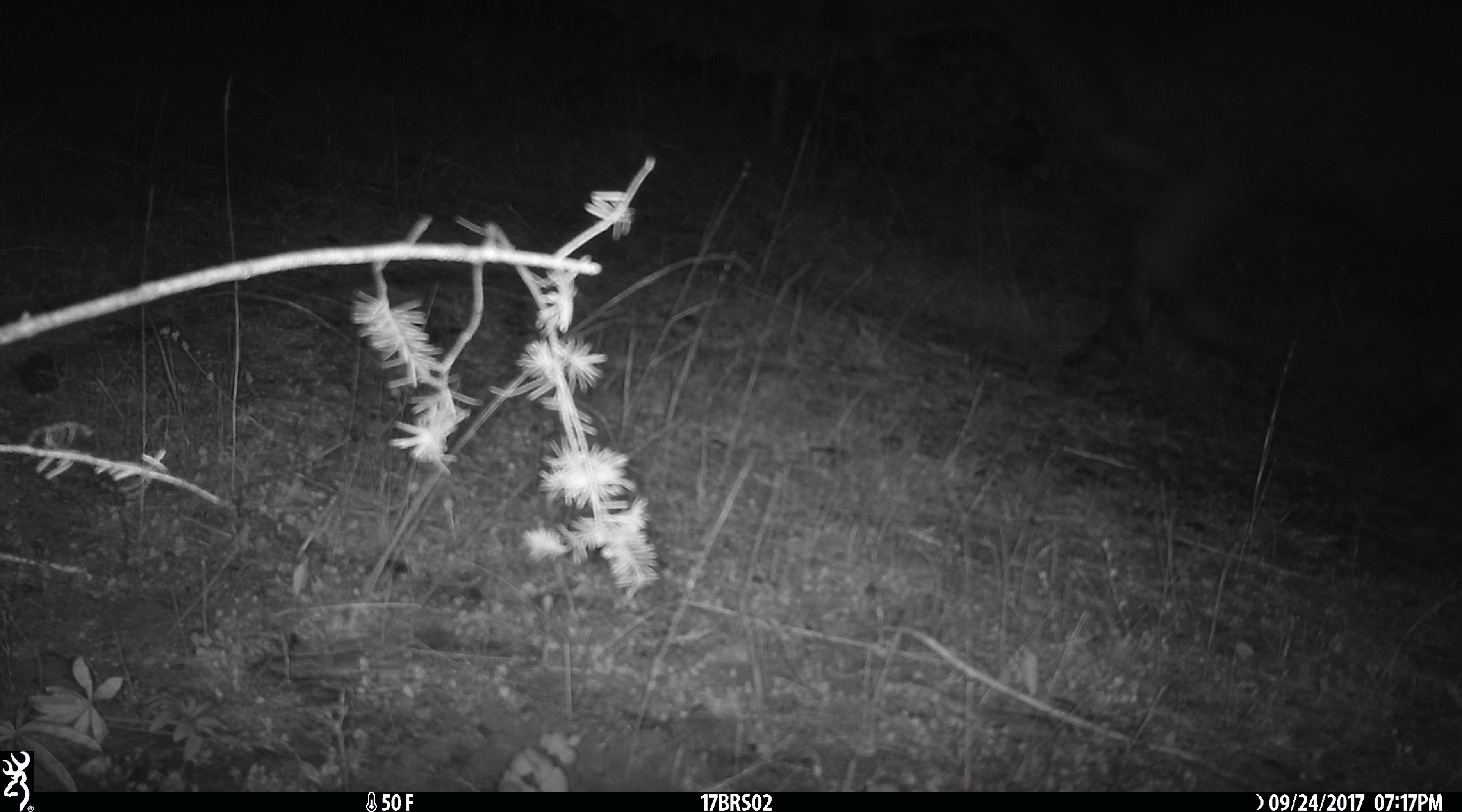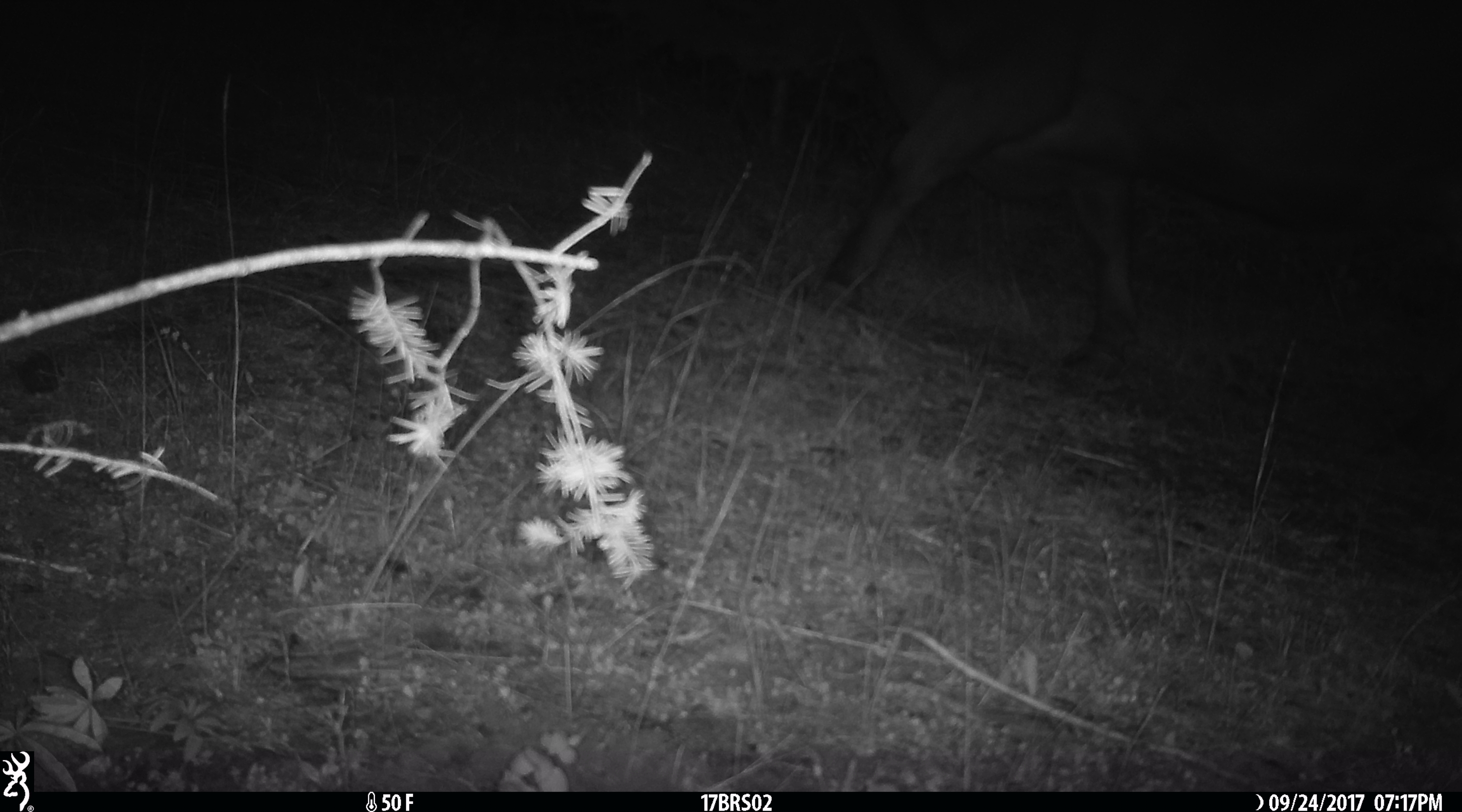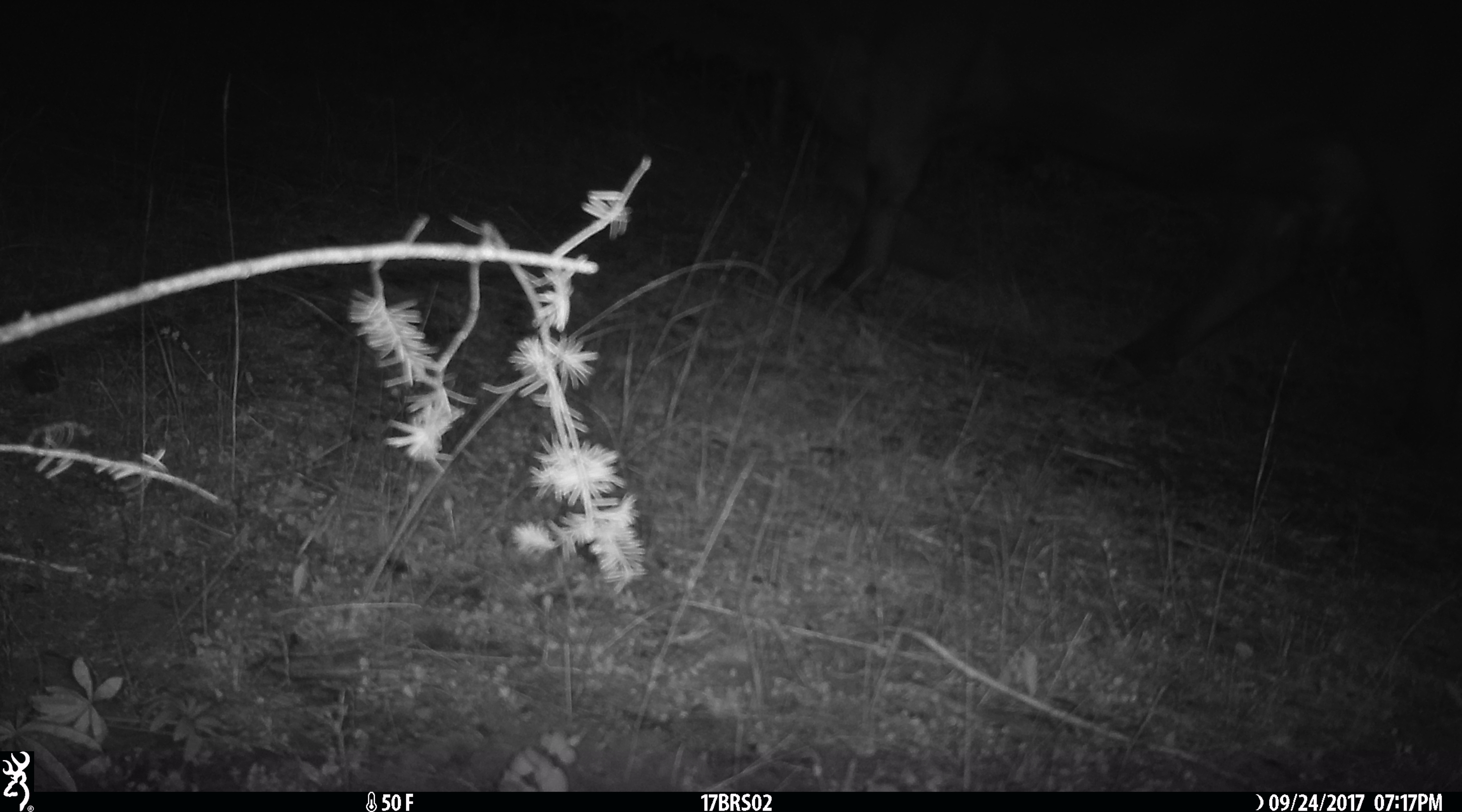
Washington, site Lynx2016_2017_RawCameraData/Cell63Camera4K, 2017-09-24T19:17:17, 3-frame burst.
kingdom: Animalia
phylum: Chordata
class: Mammalia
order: Artiodactyla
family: Bovidae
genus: Bos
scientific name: Bos taurus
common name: domestic cattle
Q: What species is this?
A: Domestic cattle (Bos taurus).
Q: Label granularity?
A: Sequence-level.